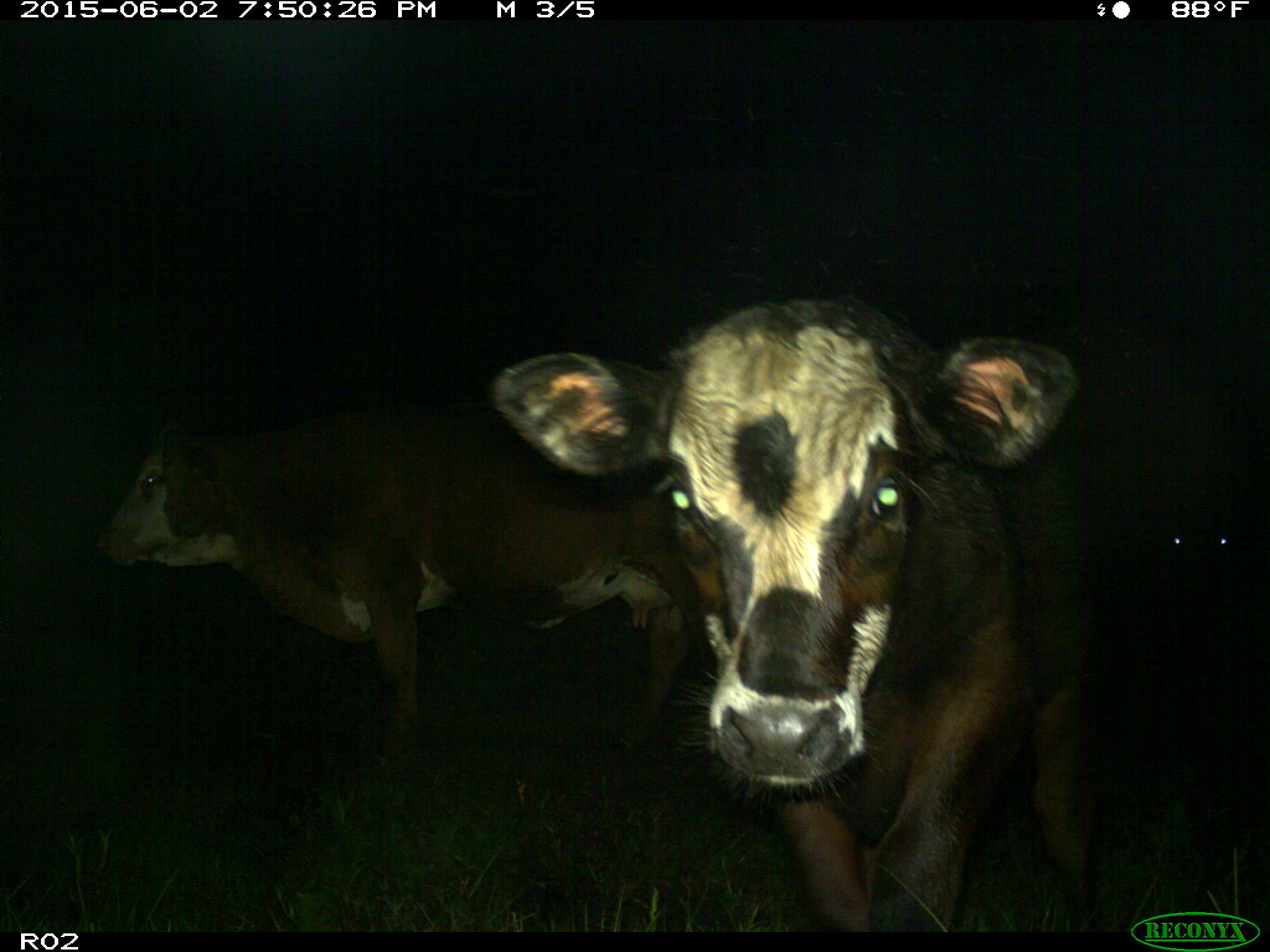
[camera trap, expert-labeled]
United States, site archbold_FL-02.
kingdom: Animalia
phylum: Chordata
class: Mammalia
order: Artiodactyla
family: Bovidae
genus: Bos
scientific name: Bos taurus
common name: domestic cow